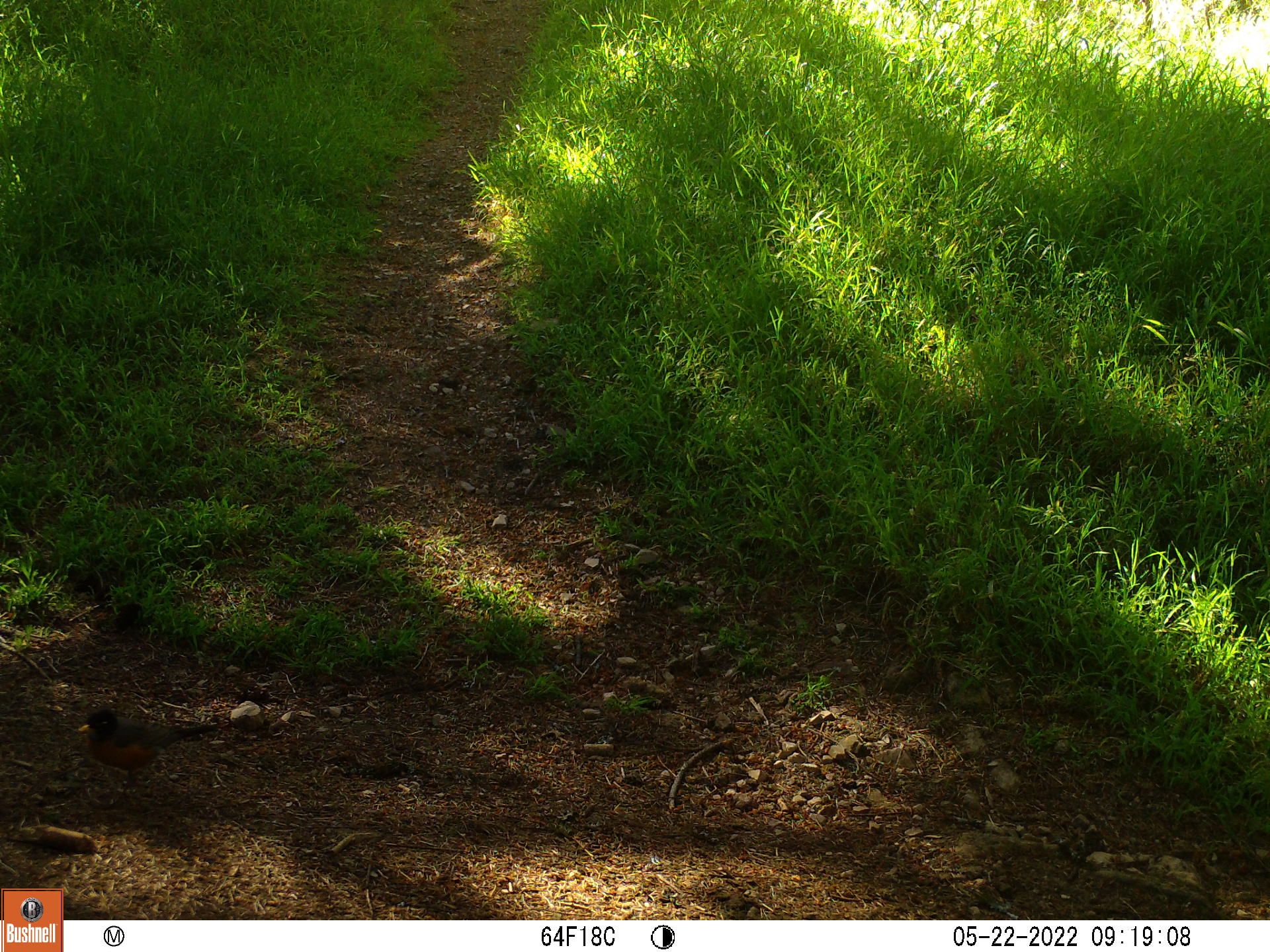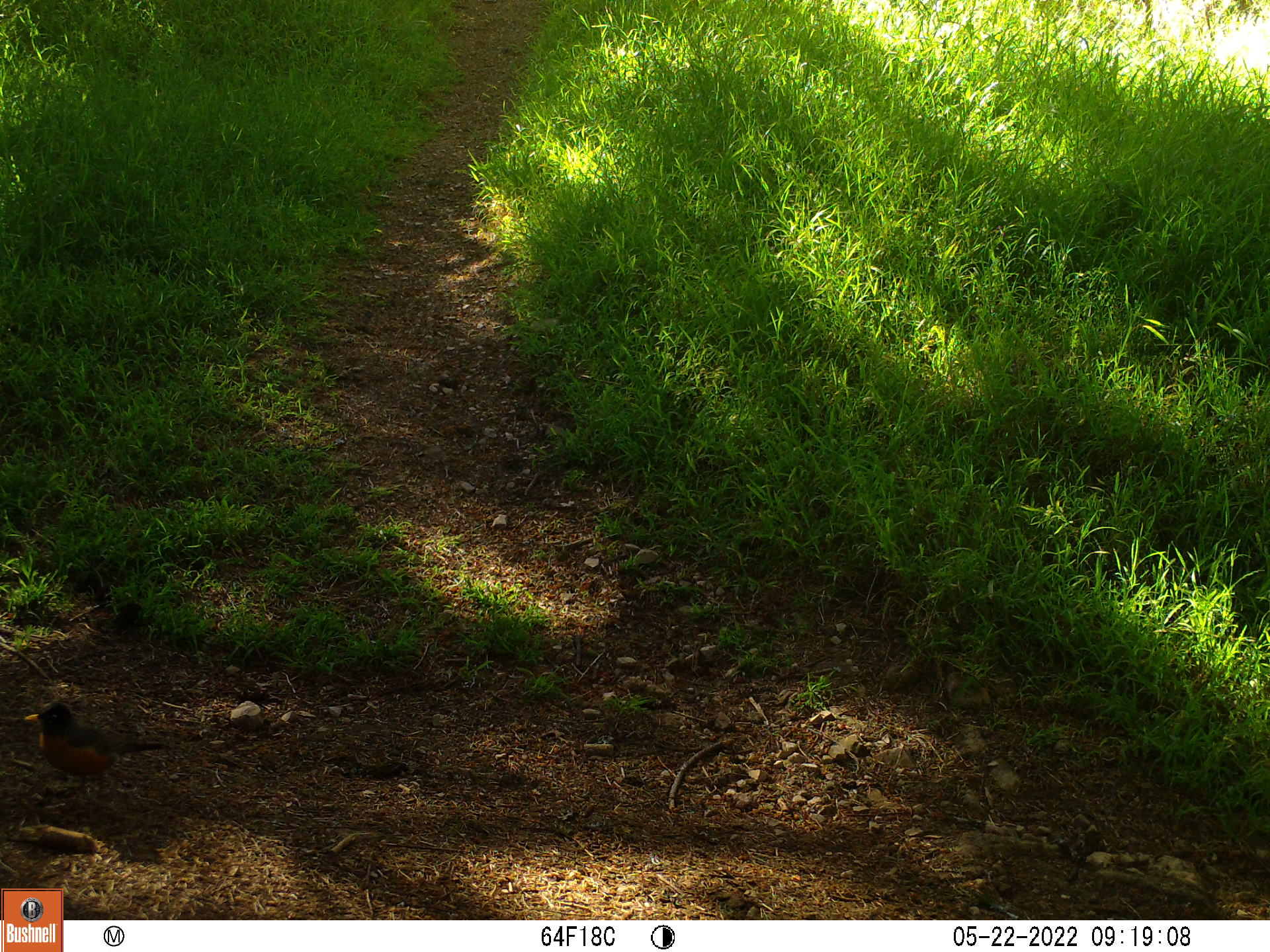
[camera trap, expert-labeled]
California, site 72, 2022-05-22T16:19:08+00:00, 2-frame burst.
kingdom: Animalia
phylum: Chordata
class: Aves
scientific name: Aves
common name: bird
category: unknown bird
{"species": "unknown bird (bird) (Aves)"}